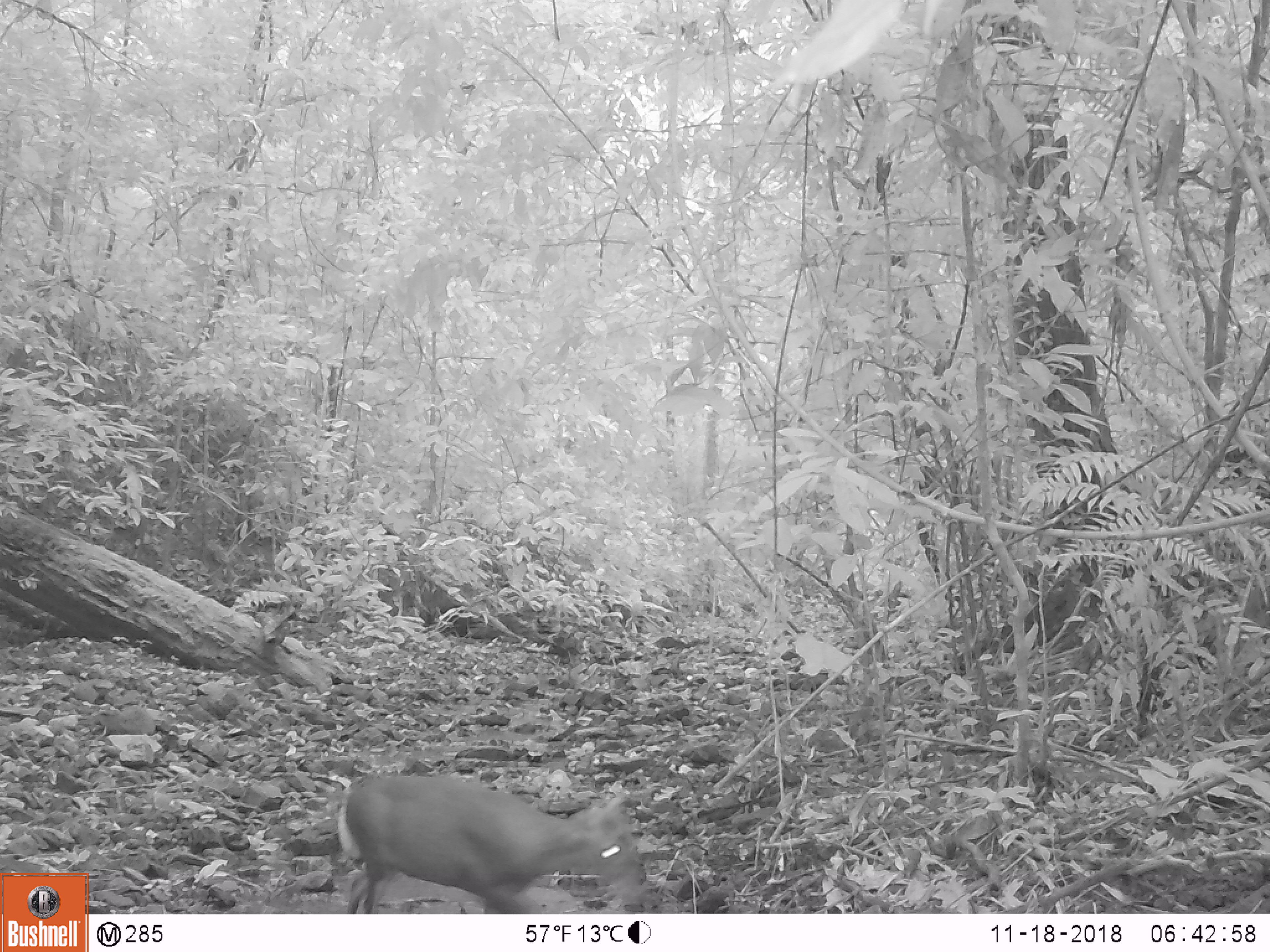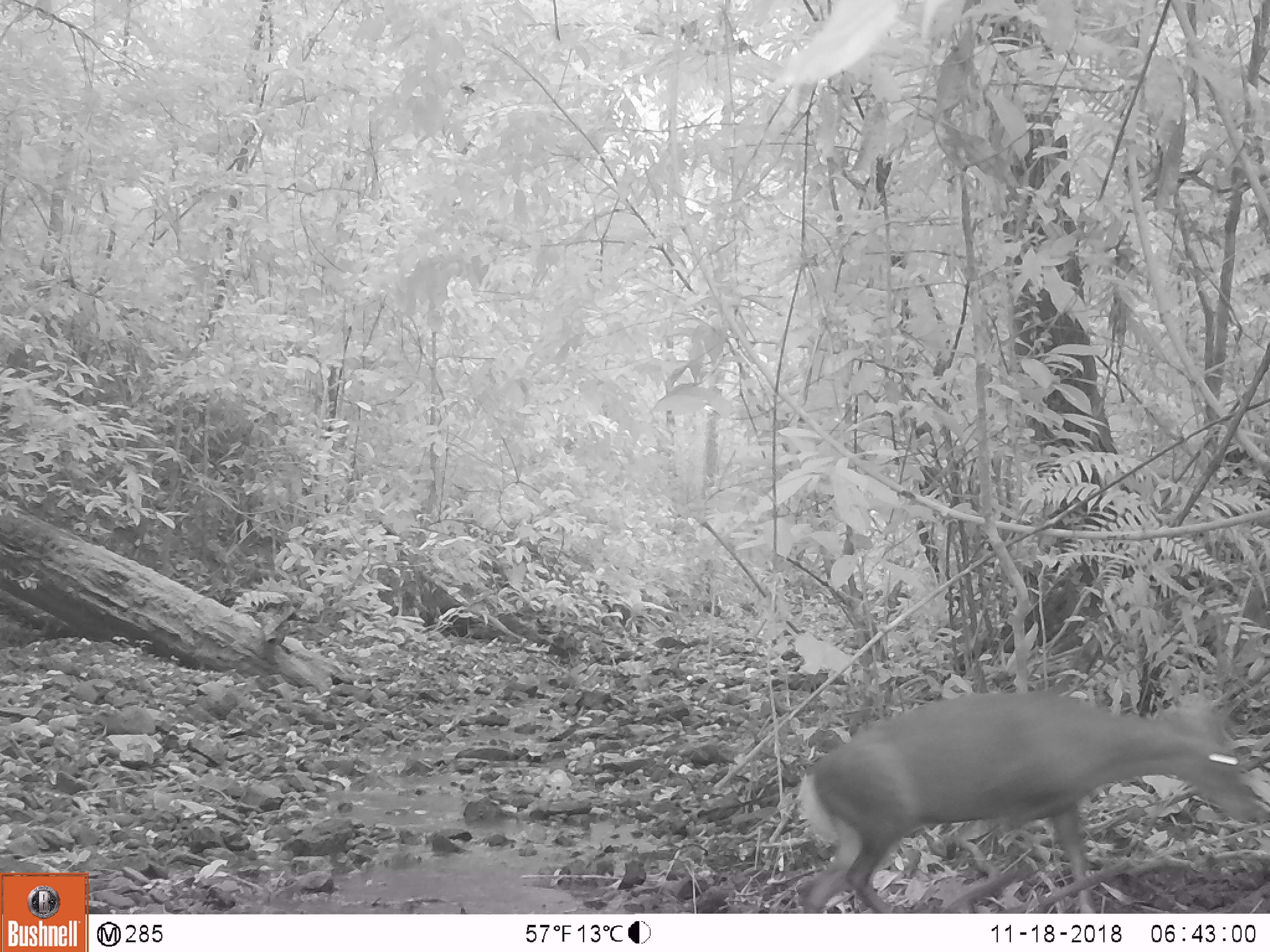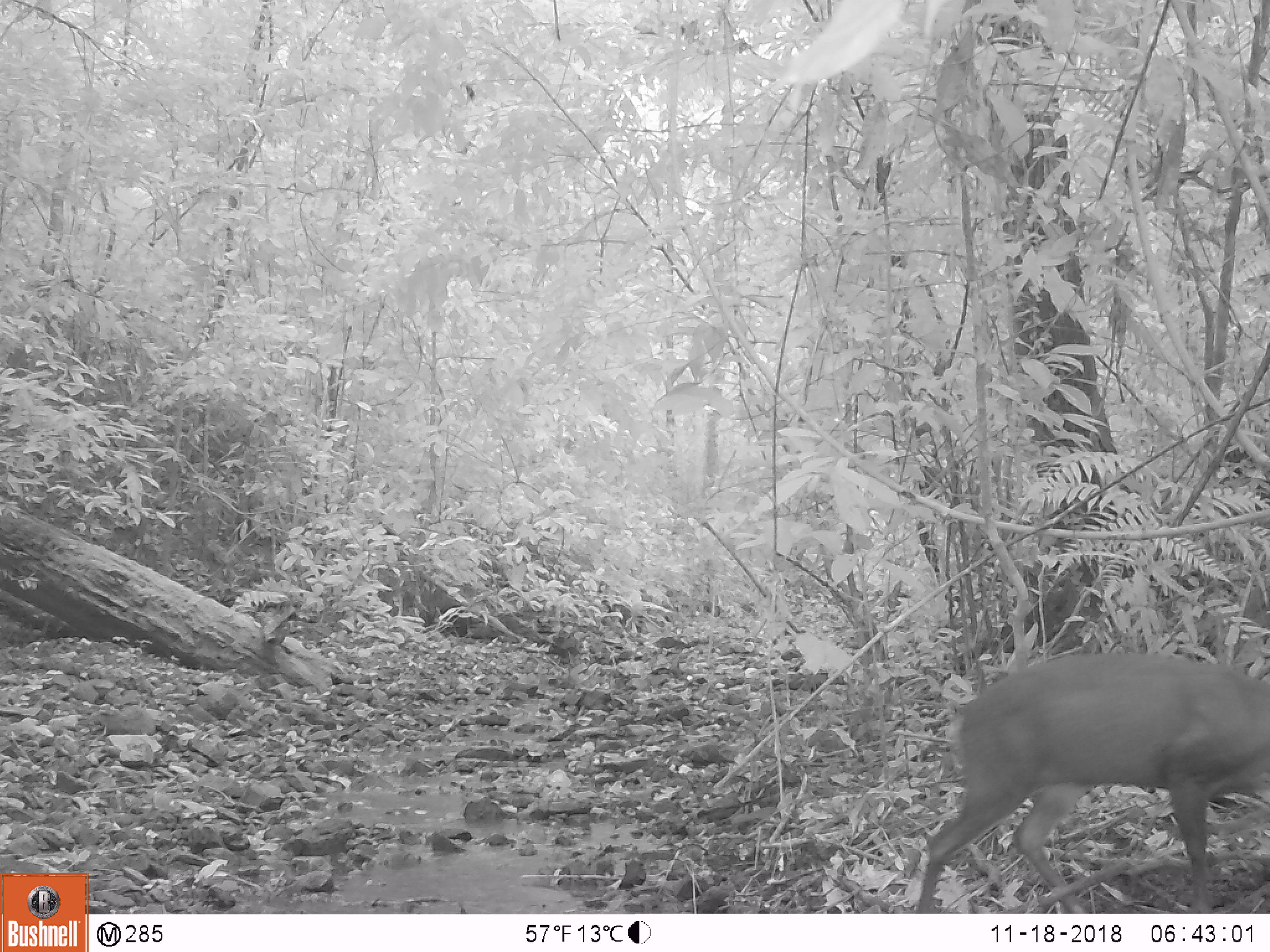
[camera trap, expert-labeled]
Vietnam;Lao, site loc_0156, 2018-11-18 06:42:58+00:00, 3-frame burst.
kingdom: Animalia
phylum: Chordata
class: Mammalia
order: Artiodactyla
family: Cervidae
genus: Muntiacus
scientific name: Muntiacus rooseveltorum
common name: roosevelt's muntjac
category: roosevelts muntjac group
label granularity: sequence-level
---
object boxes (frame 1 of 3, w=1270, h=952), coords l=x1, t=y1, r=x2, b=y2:
roosevelts muntjac group: l=338, t=775, r=641, b=914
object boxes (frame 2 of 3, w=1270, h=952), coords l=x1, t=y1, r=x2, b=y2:
roosevelts muntjac group: l=796, t=666, r=1265, b=913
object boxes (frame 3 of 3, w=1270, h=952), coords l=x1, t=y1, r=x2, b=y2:
roosevelts muntjac group: l=915, t=652, r=1270, b=913